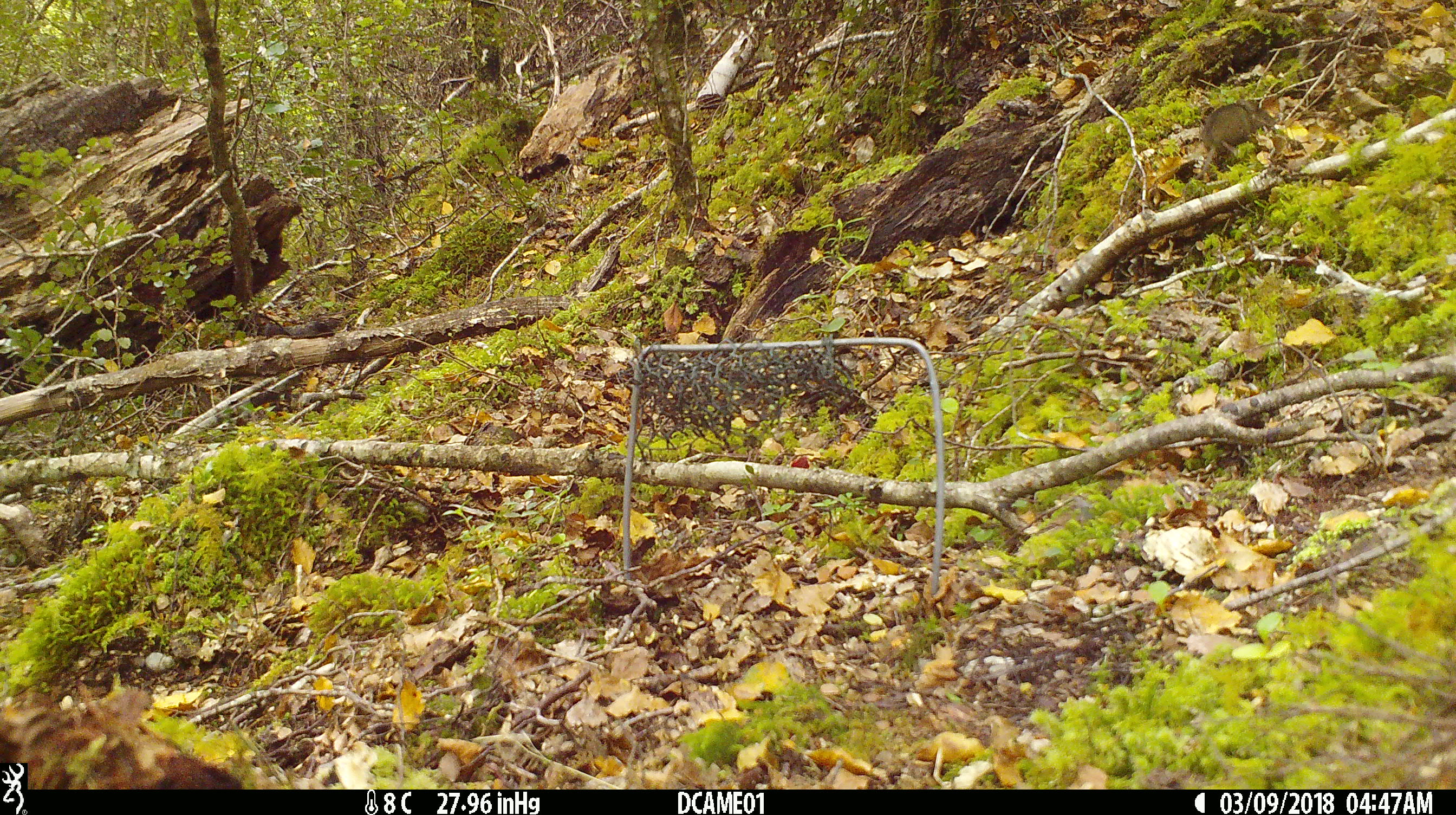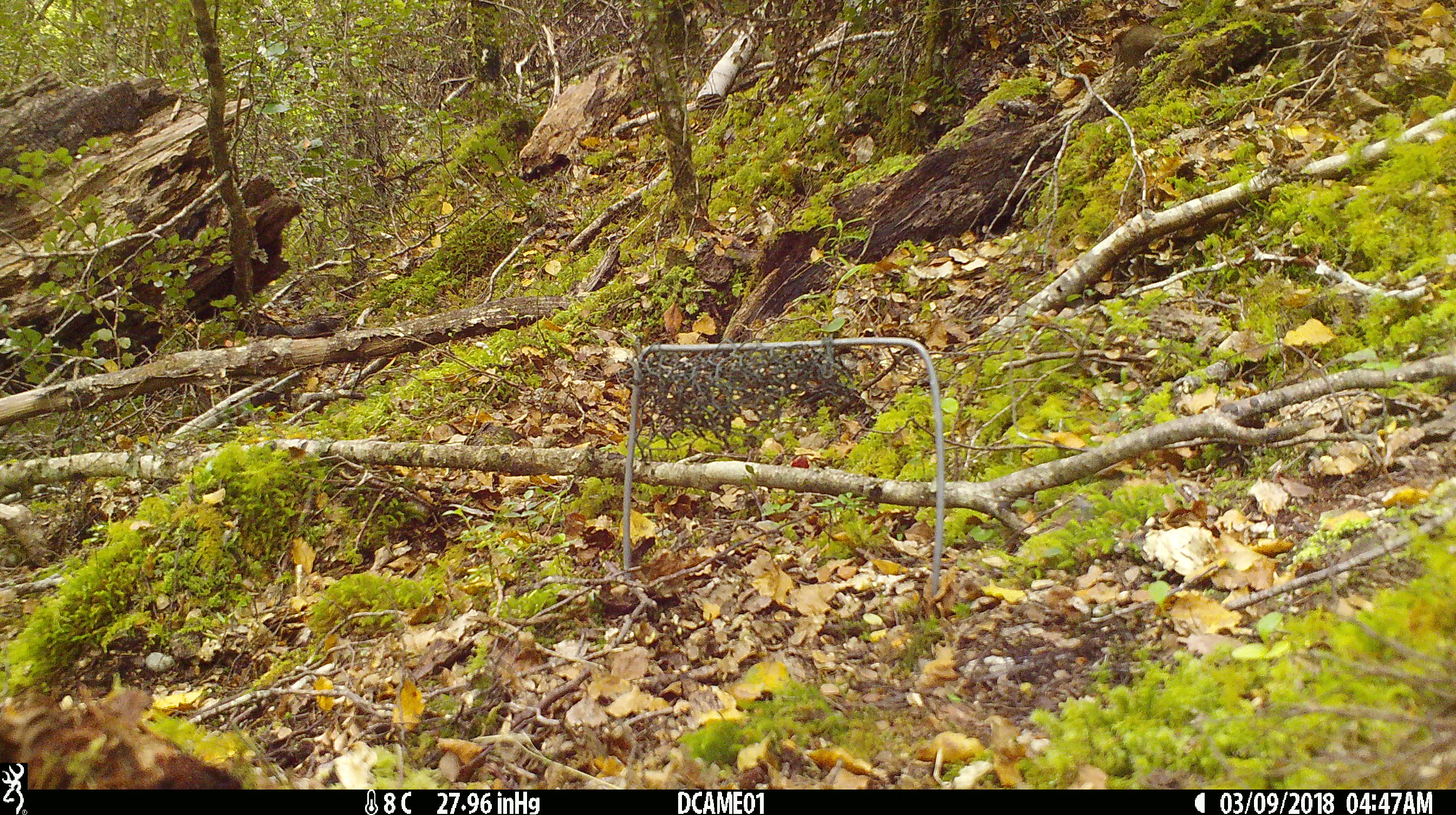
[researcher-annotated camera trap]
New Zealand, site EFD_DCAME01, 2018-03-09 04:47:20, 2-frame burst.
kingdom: Animalia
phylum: Chordata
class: Mammalia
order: Rodentia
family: Muridae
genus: Mus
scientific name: Mus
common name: mouse